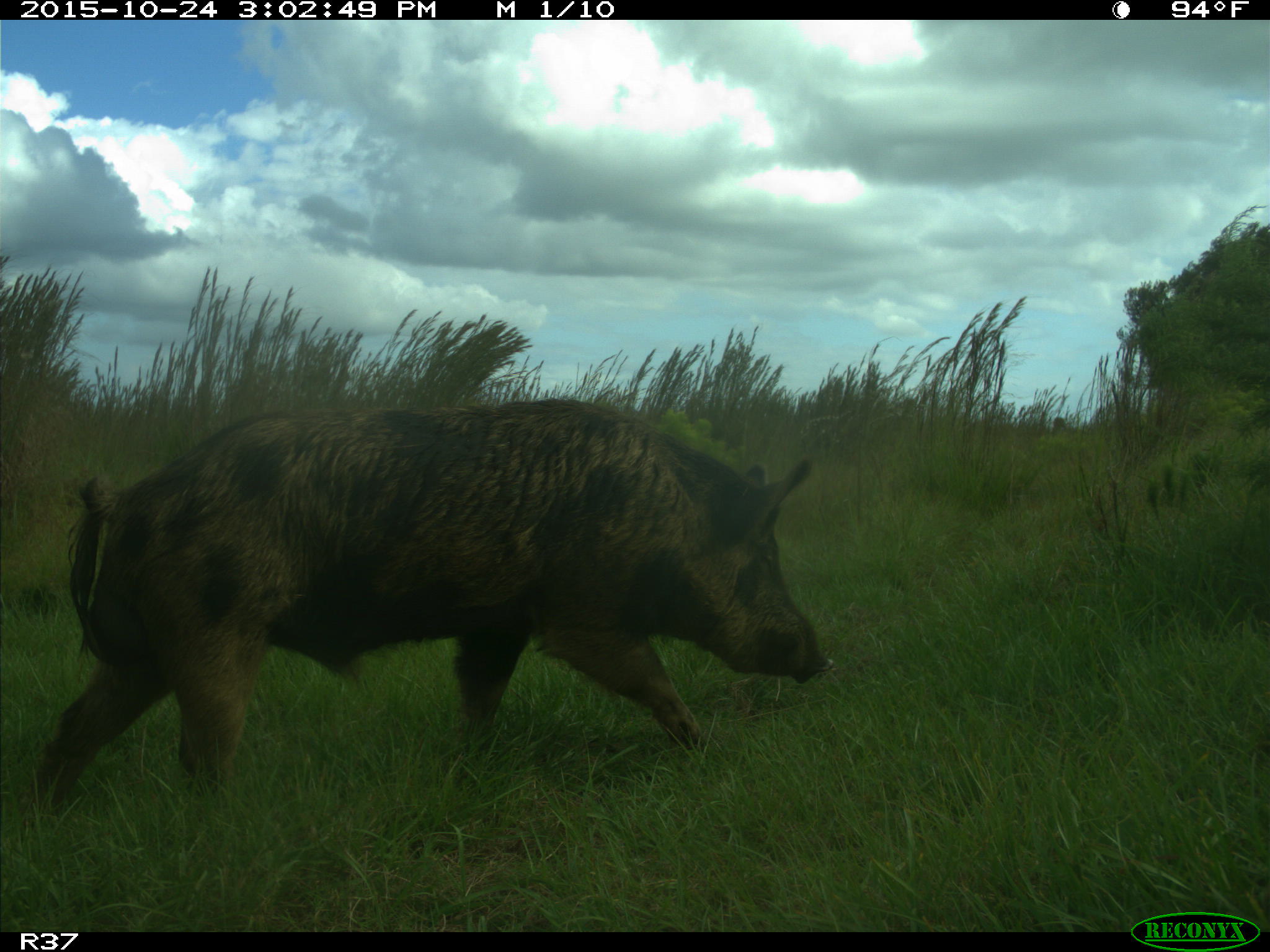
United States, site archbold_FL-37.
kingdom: Animalia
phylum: Chordata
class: Mammalia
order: Artiodactyla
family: Suidae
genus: Sus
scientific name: Sus scrofa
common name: wild boar